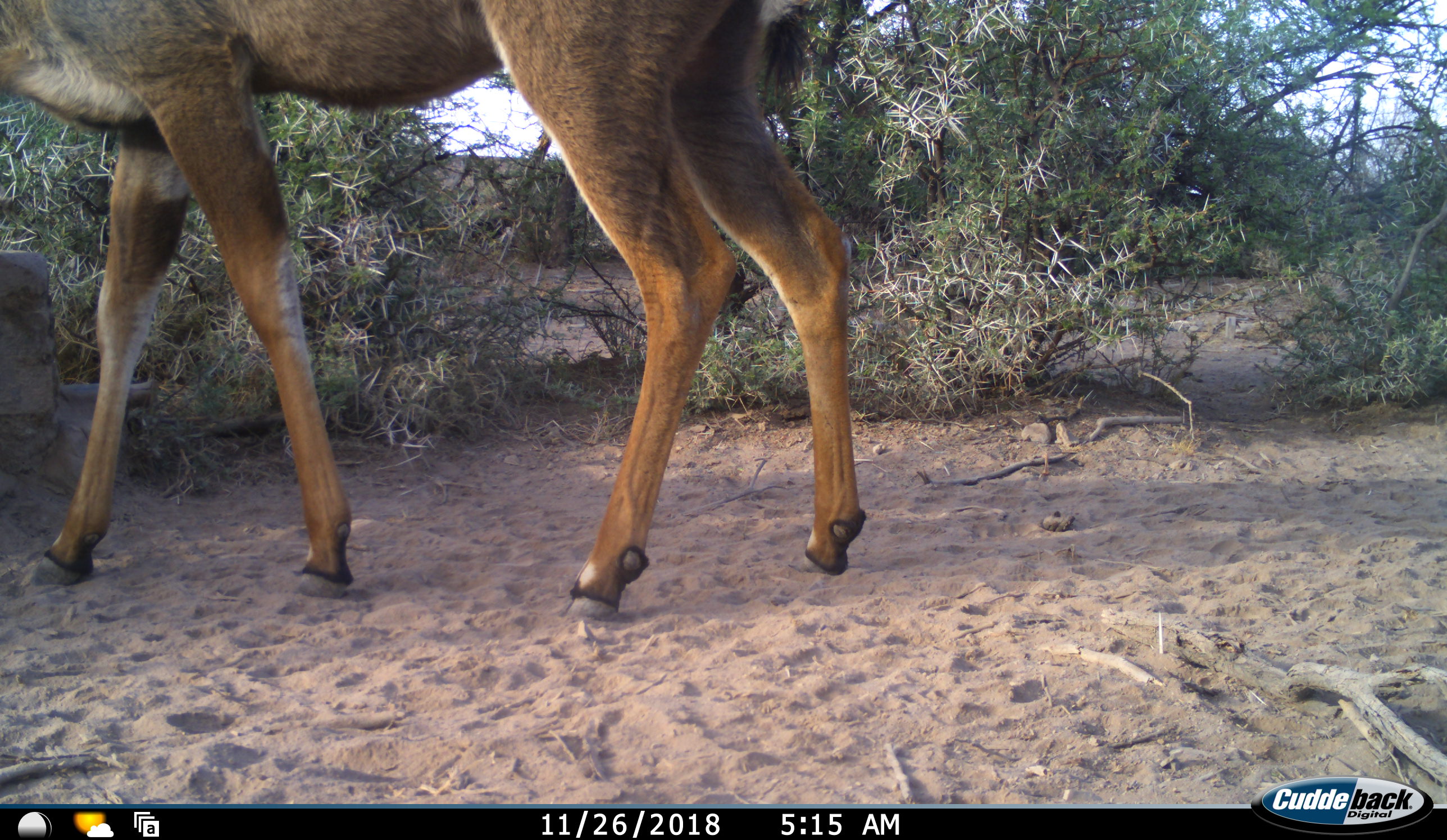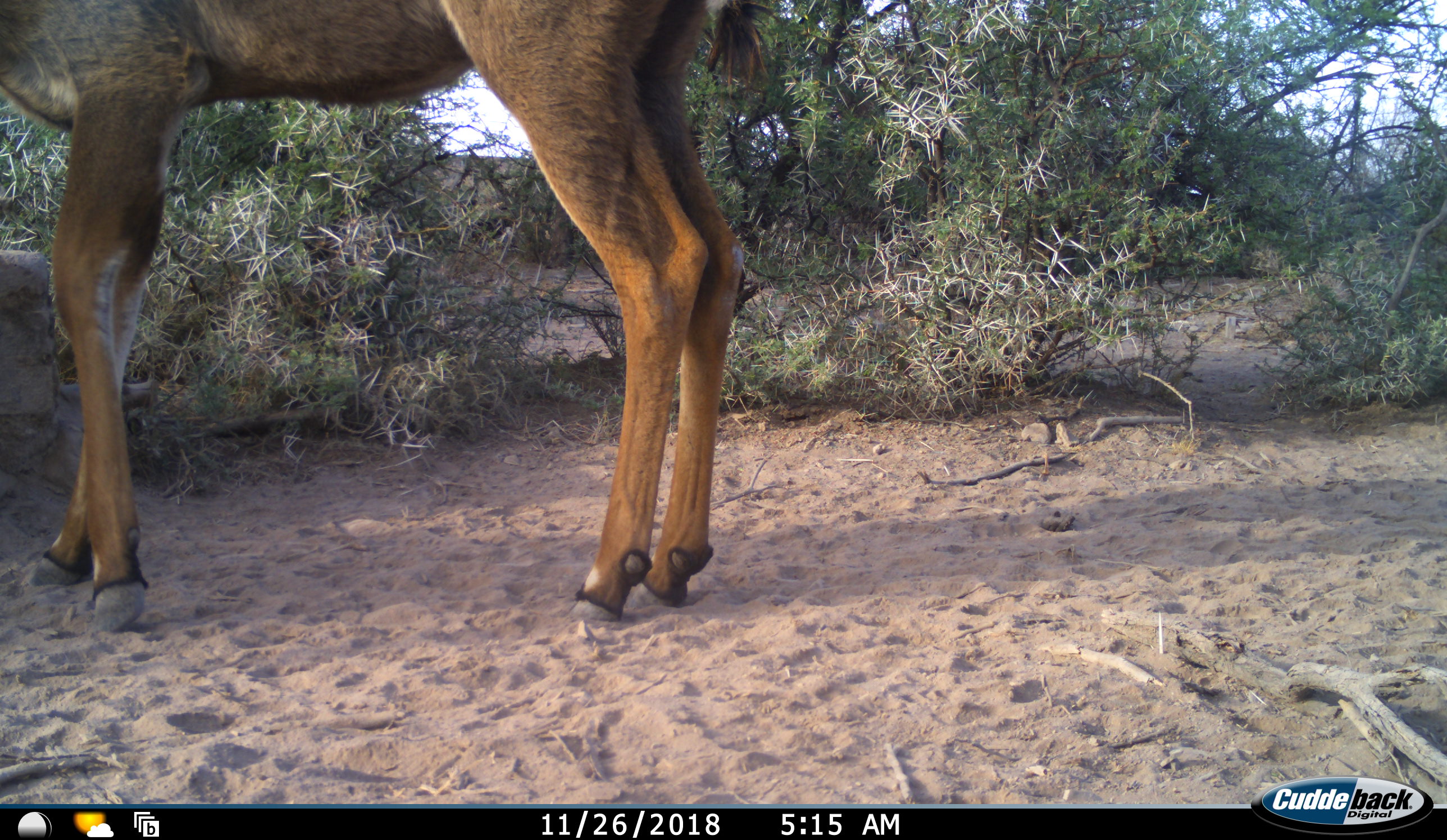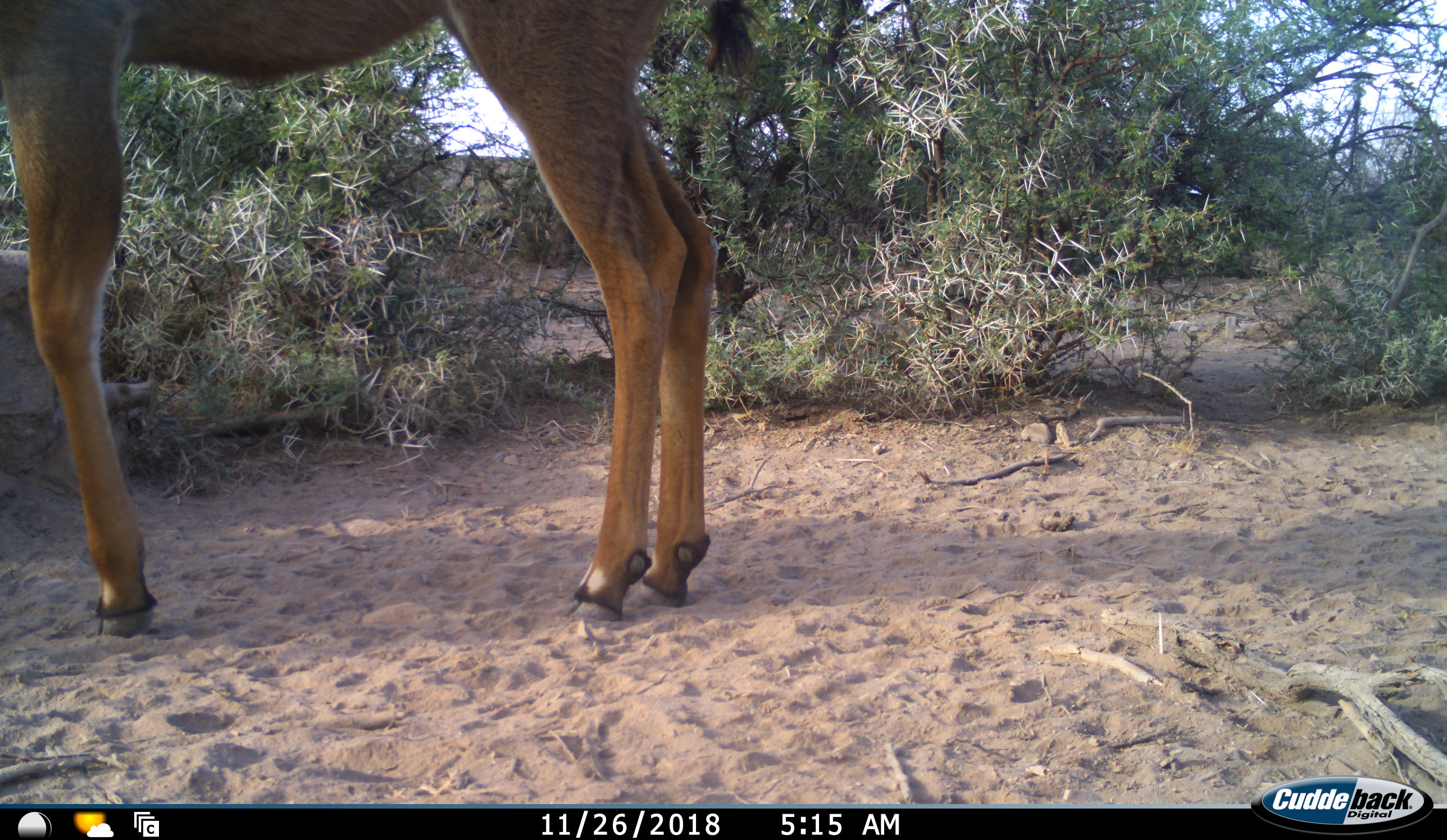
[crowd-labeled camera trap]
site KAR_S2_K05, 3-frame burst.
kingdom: Animalia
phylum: Chordata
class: Mammalia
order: Artiodactyla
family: Bovidae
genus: Tragelaphus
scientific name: Tragelaphus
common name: kudu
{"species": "kudu (Tragelaphus)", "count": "1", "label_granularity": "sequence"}